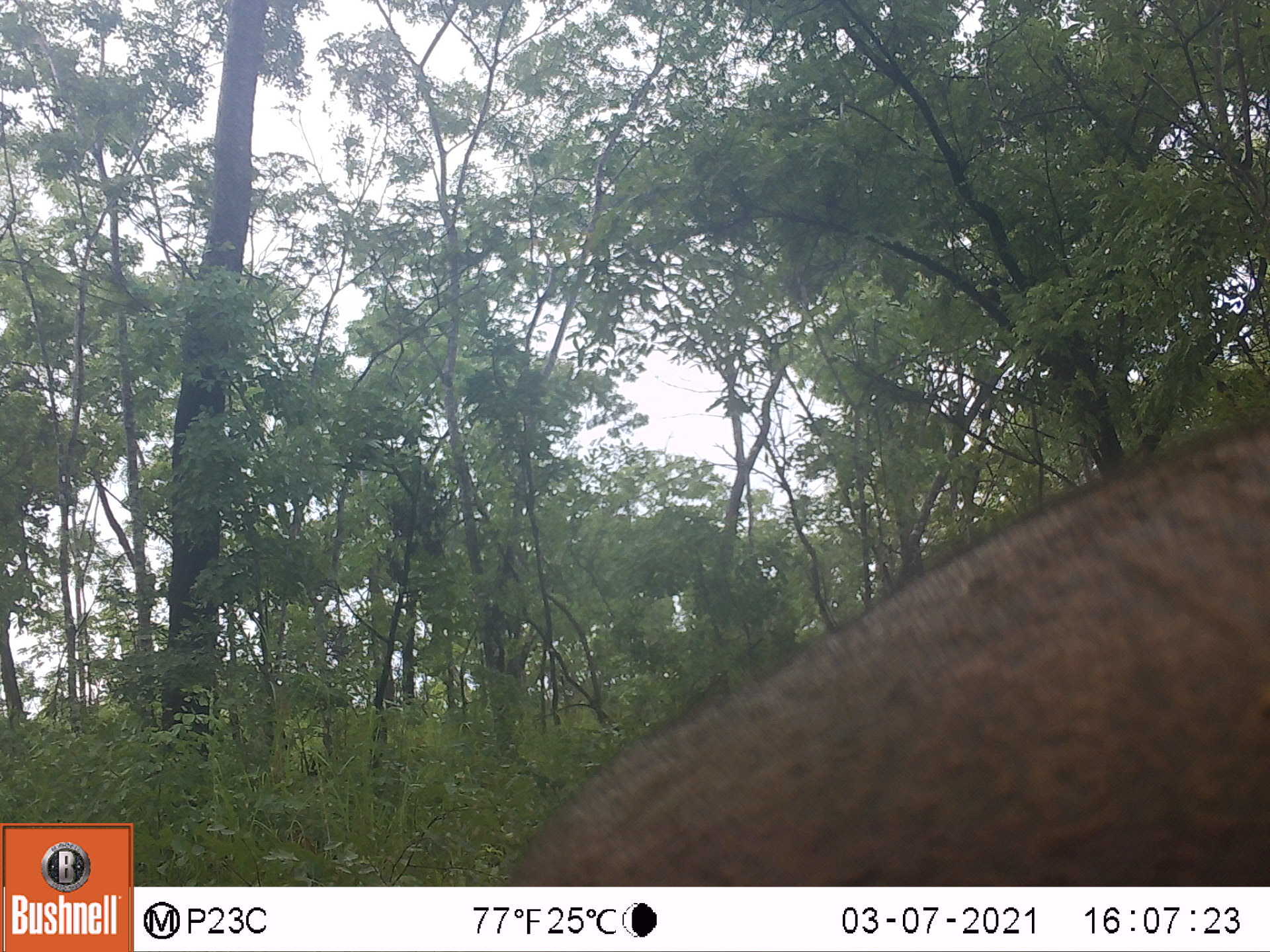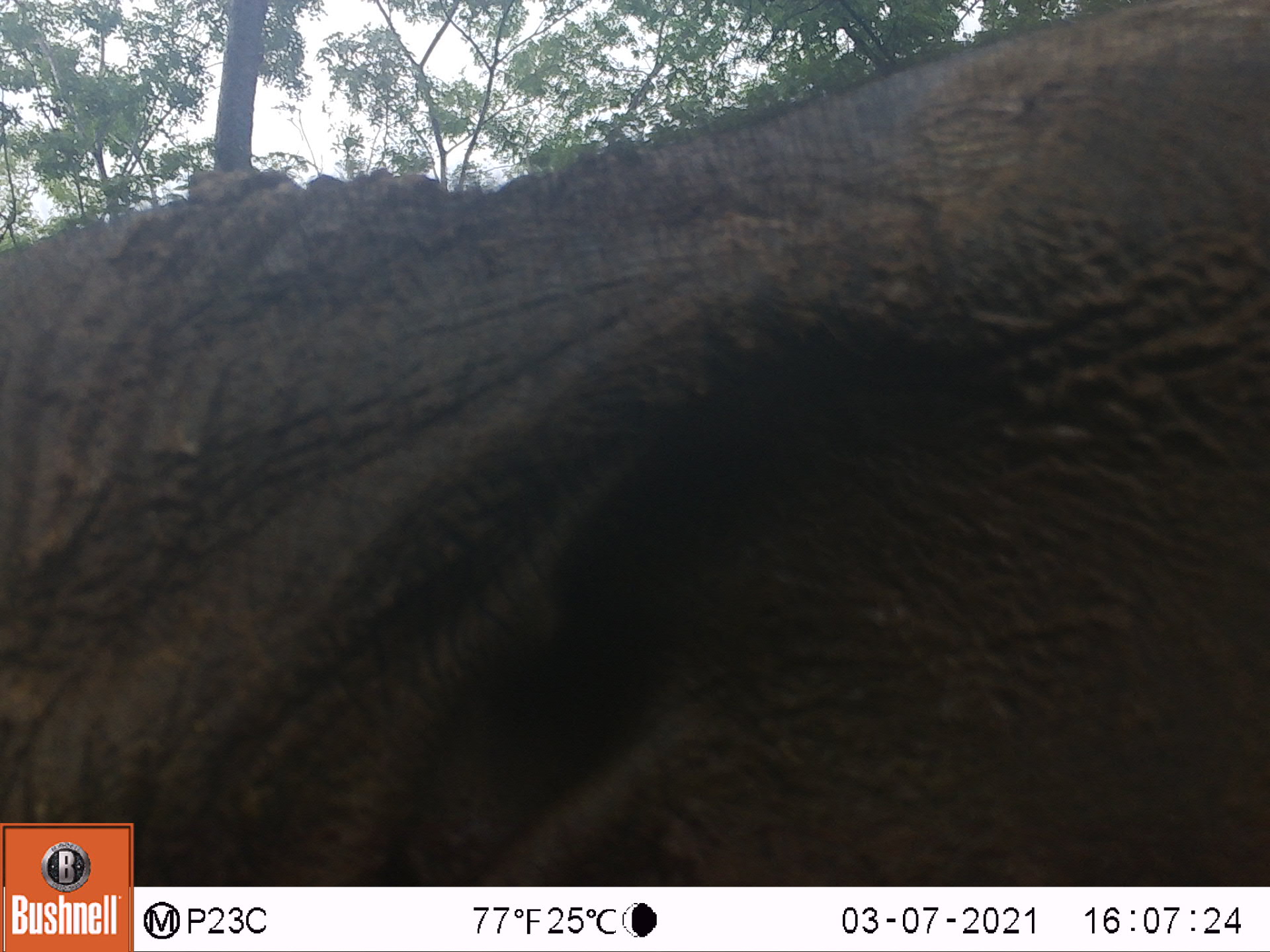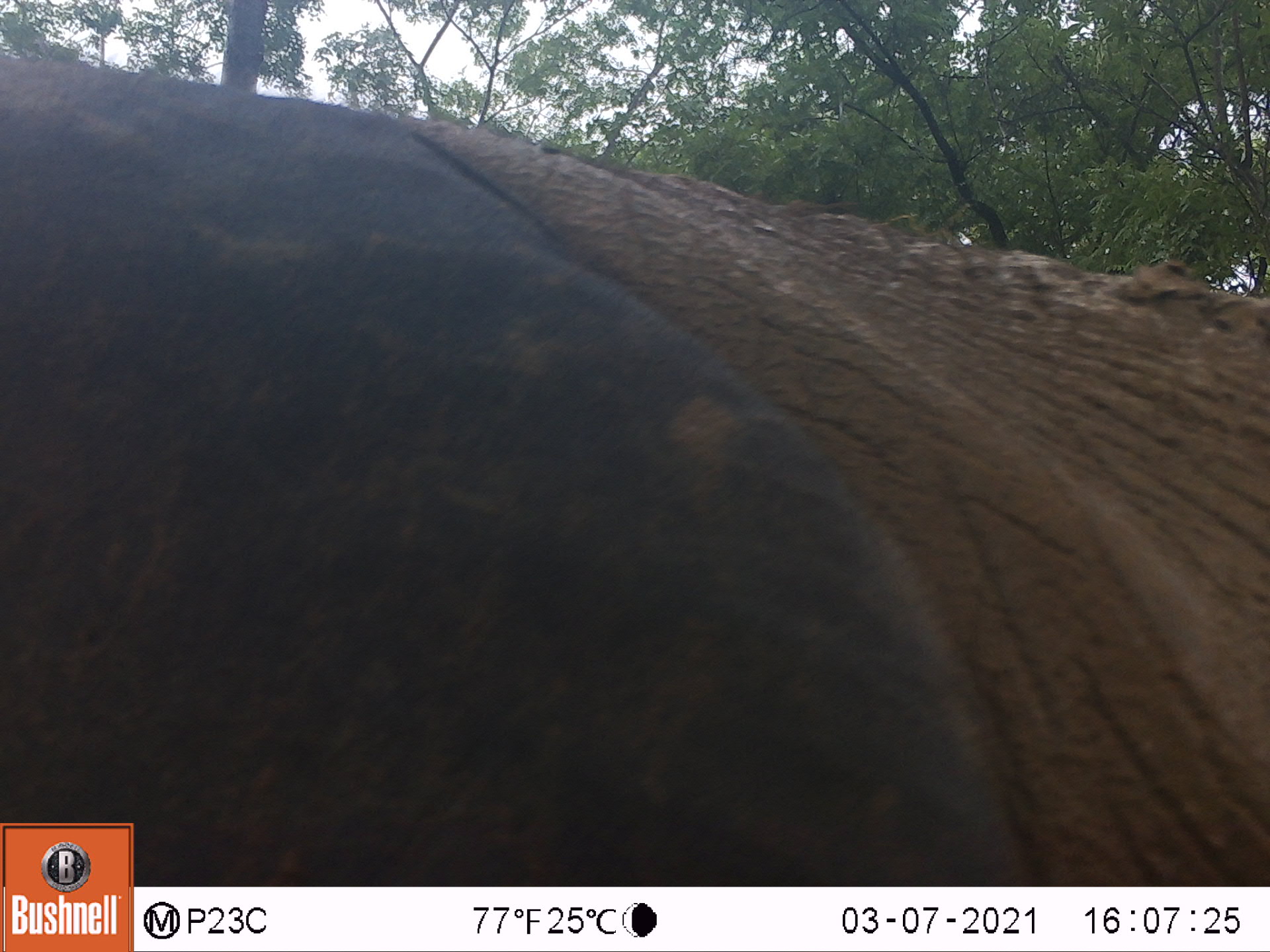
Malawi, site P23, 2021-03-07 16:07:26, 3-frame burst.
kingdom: Animalia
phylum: Chordata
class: Mammalia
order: Proboscidea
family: Elephantidae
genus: Loxodonta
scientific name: Loxodonta africana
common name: african savanna elephant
African savanna elephant (Loxodonta africana), count 1.